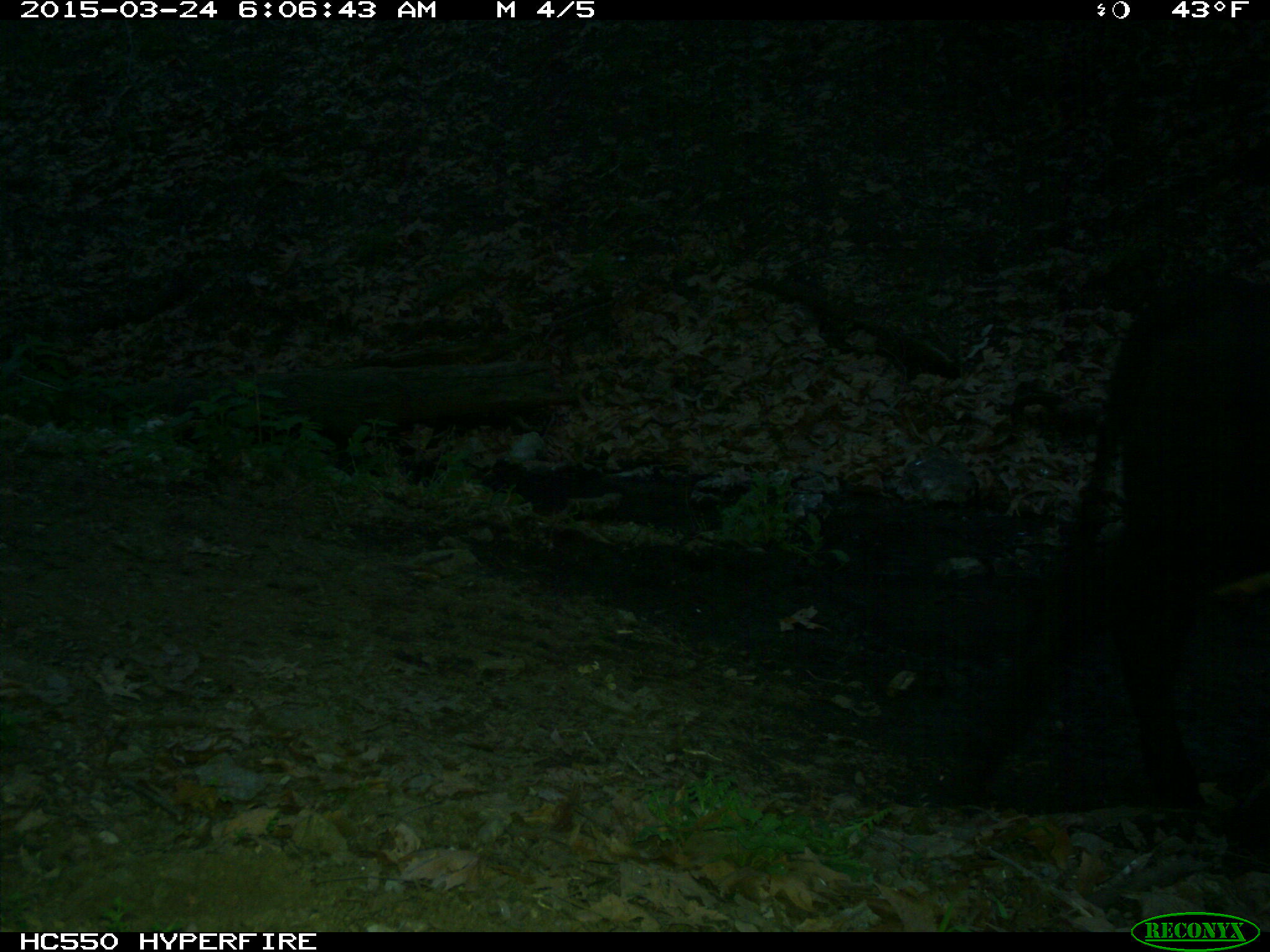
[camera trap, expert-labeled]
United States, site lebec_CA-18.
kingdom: Animalia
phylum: Chordata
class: Mammalia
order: Artiodactyla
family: Bovidae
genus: Bos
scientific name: Bos taurus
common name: domestic cow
Bos taurus (domestic cow).